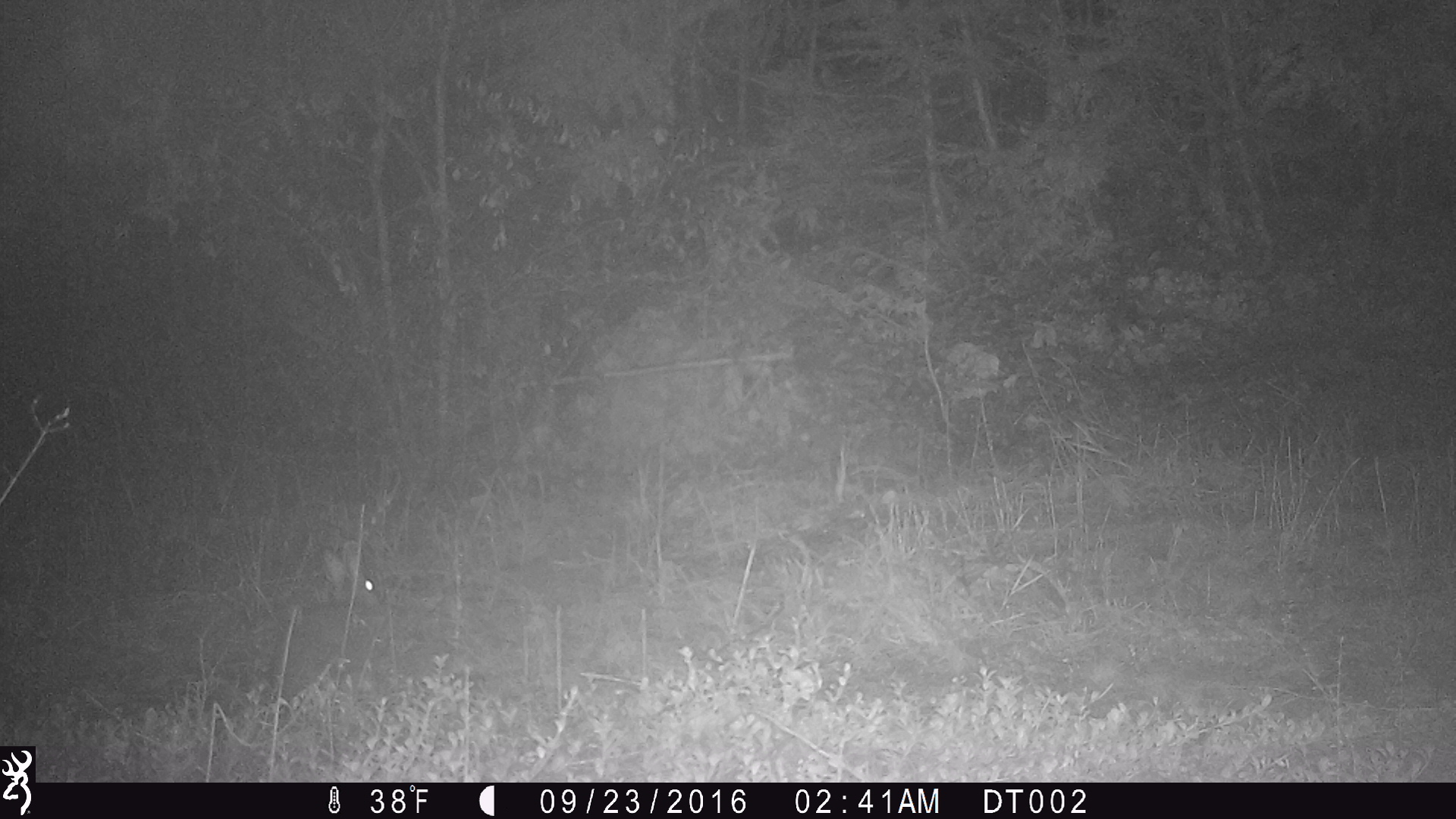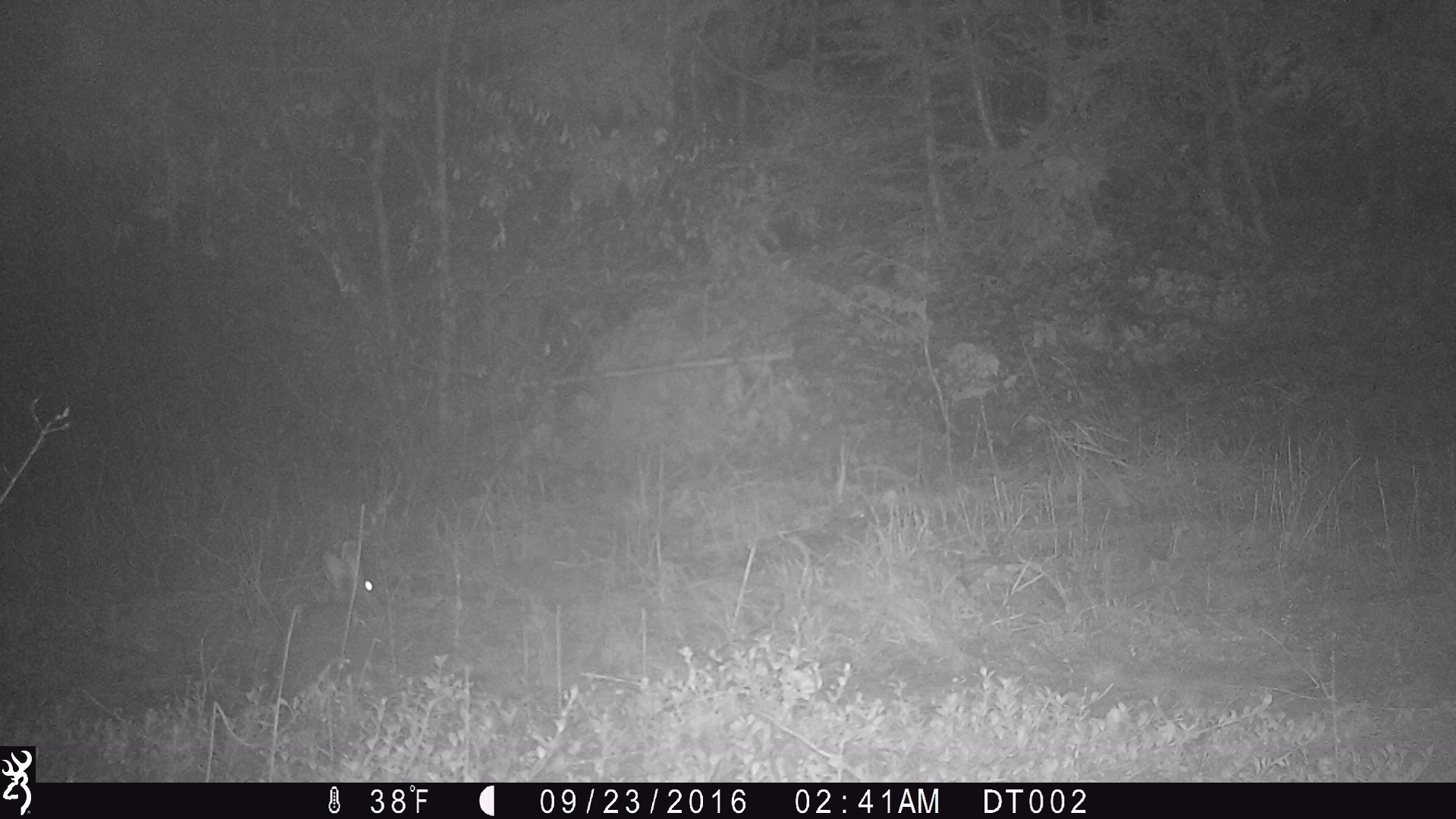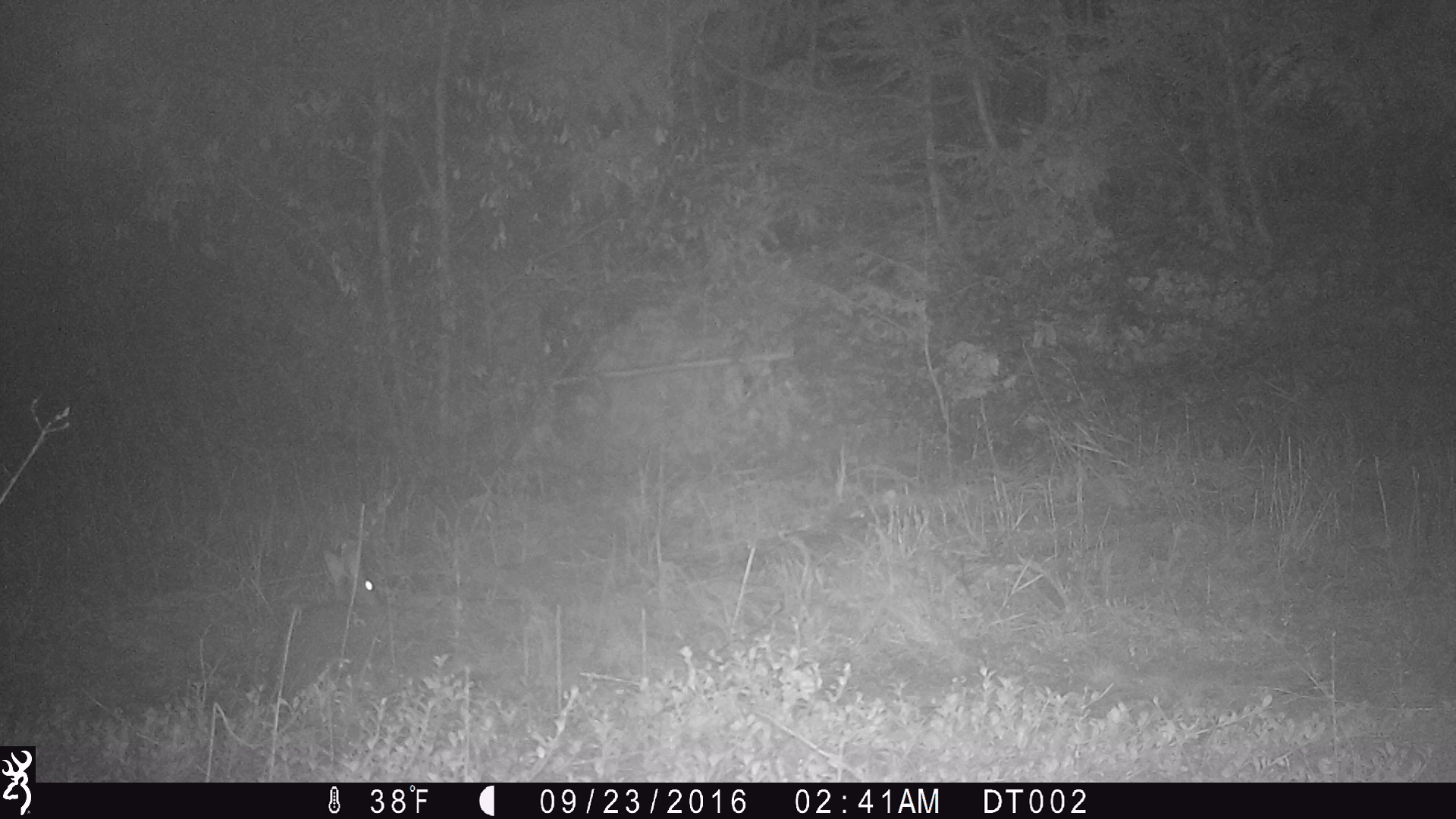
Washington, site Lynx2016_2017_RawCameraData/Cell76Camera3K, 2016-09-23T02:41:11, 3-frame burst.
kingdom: Animalia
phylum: Chordata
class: Mammalia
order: Lagomorpha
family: Leporidae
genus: Lepus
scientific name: Lepus americanus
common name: snowshoe hare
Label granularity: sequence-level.